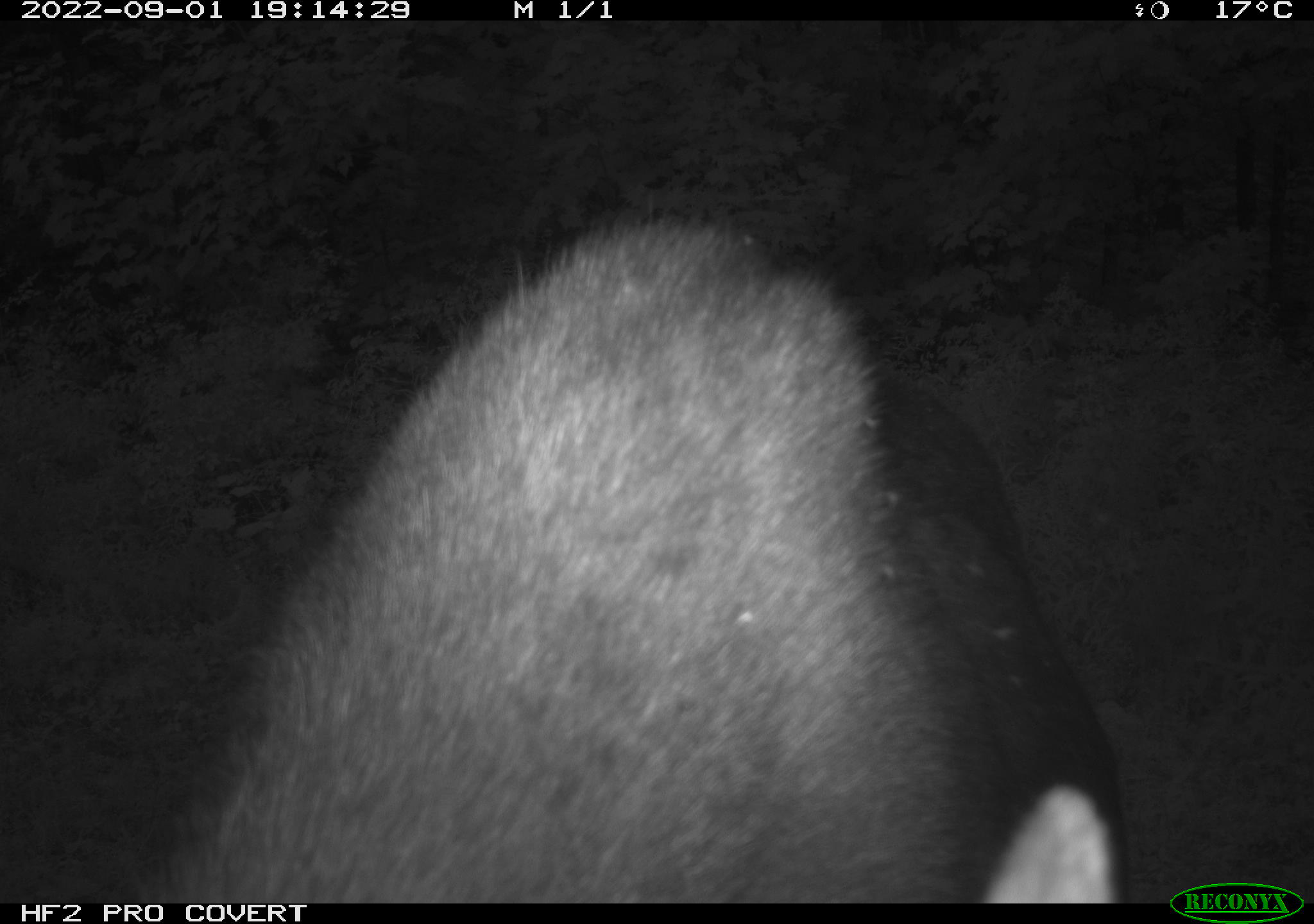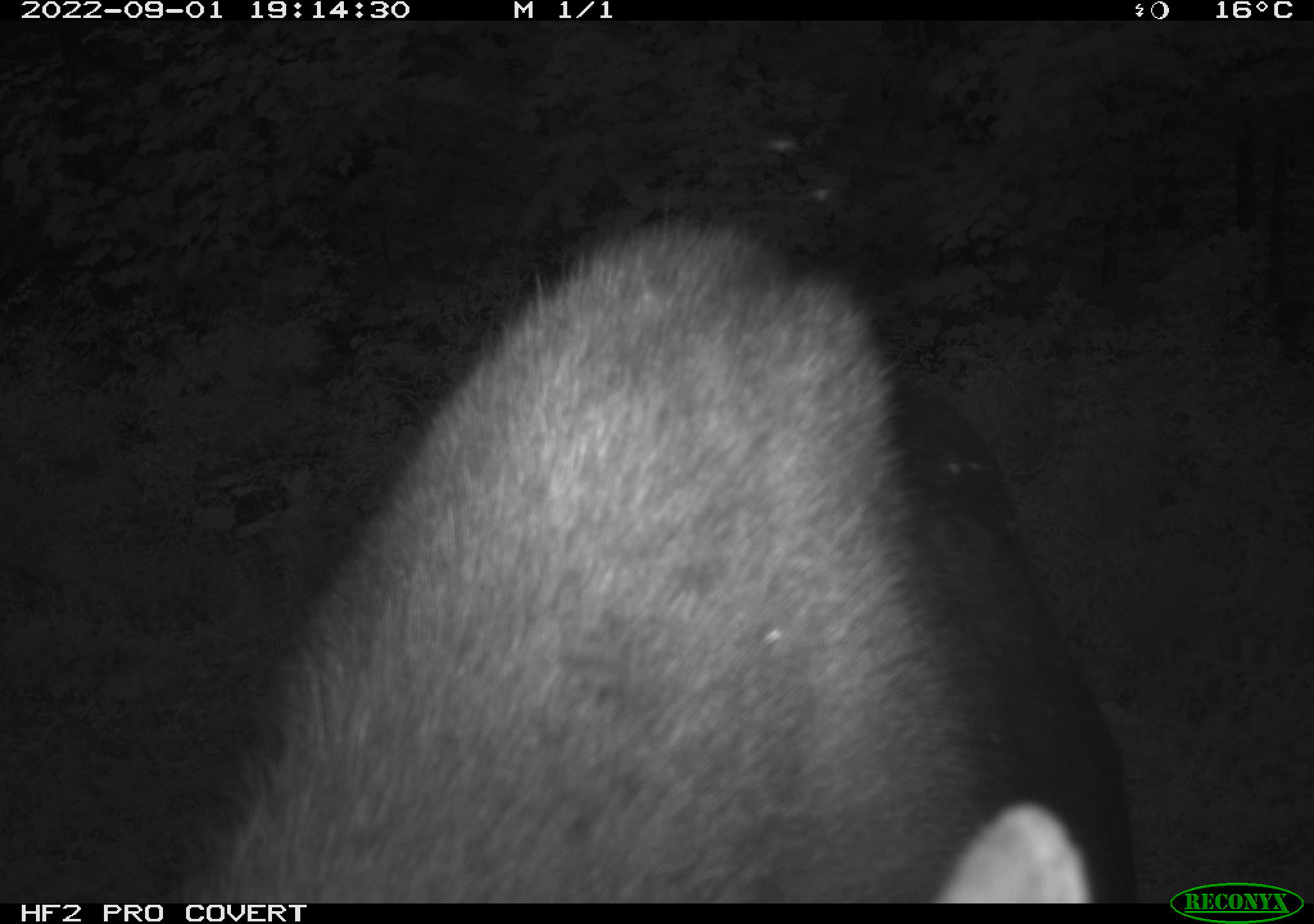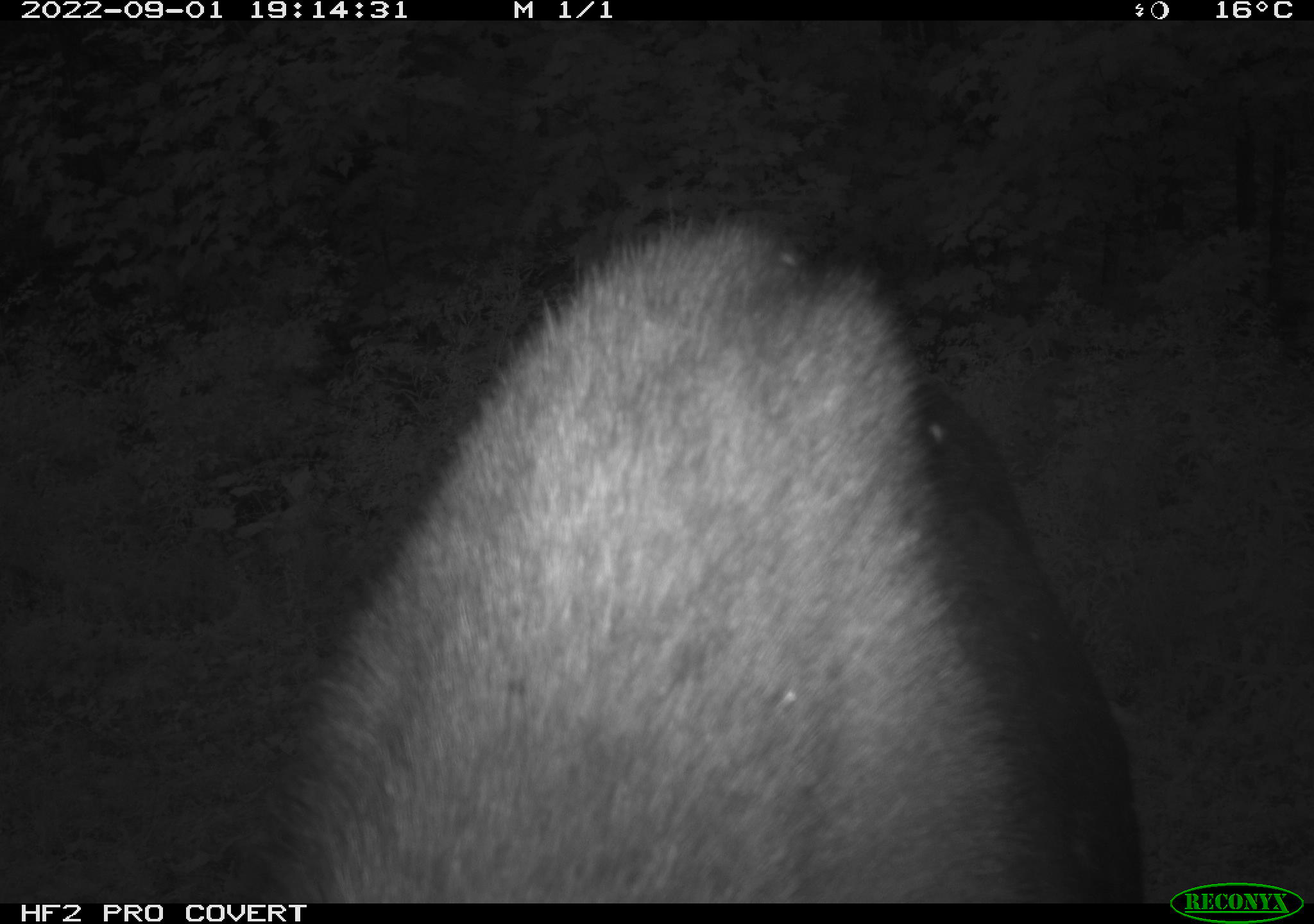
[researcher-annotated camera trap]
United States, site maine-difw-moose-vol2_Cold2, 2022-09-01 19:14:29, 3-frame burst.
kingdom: Animalia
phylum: Chordata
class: Mammalia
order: Artiodactyla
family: Cervidae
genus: Alces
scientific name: Alces alces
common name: moose